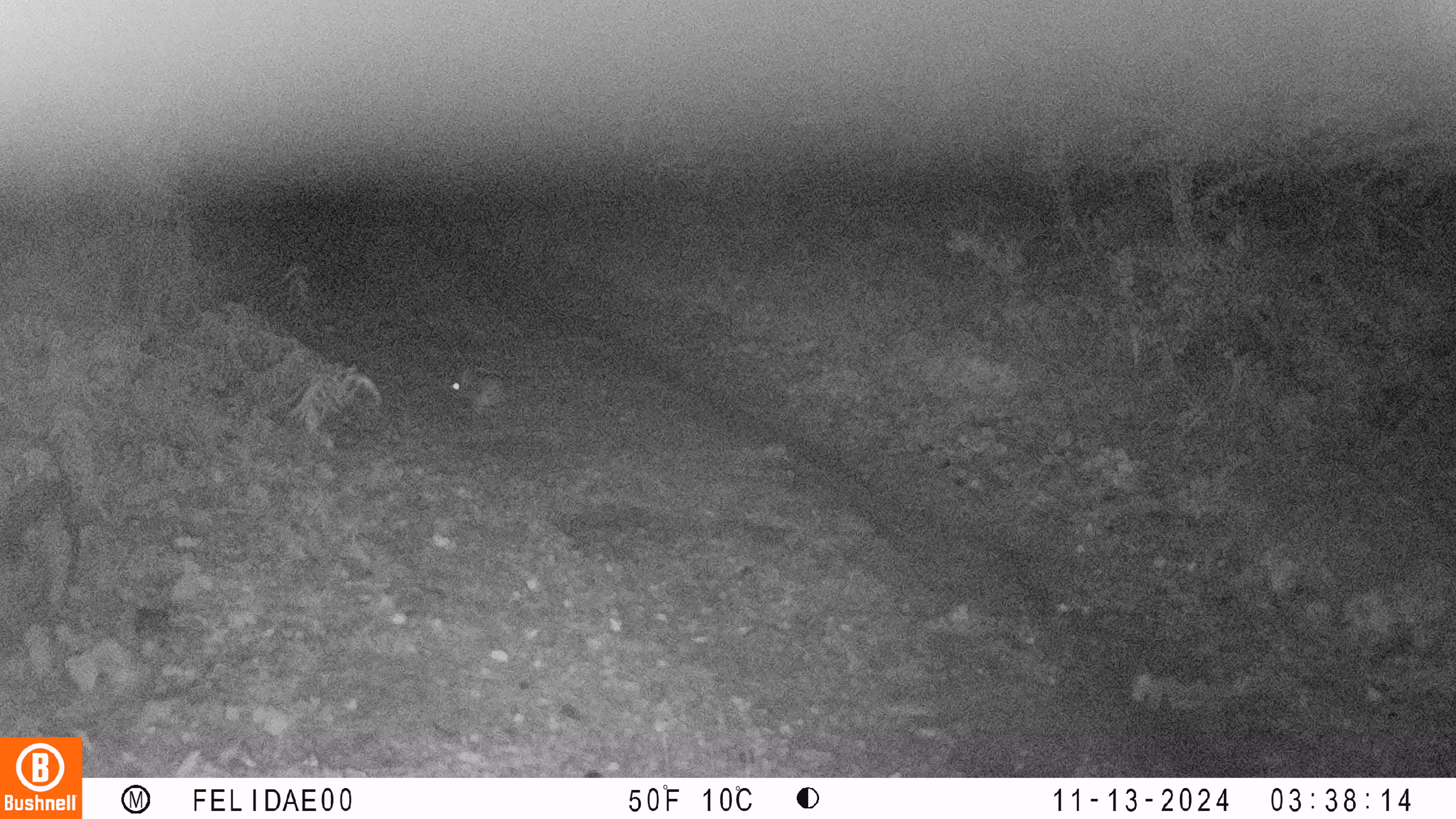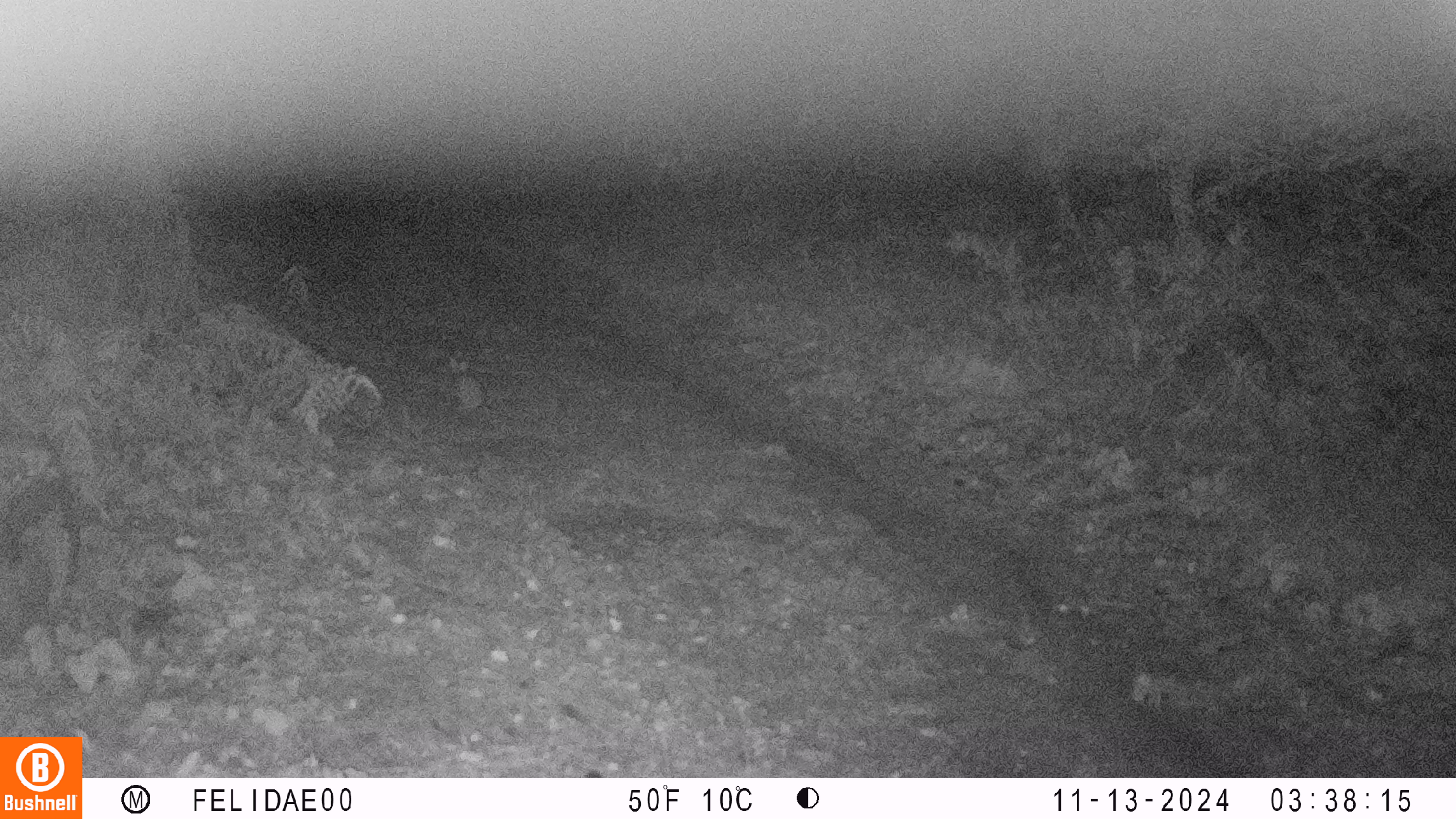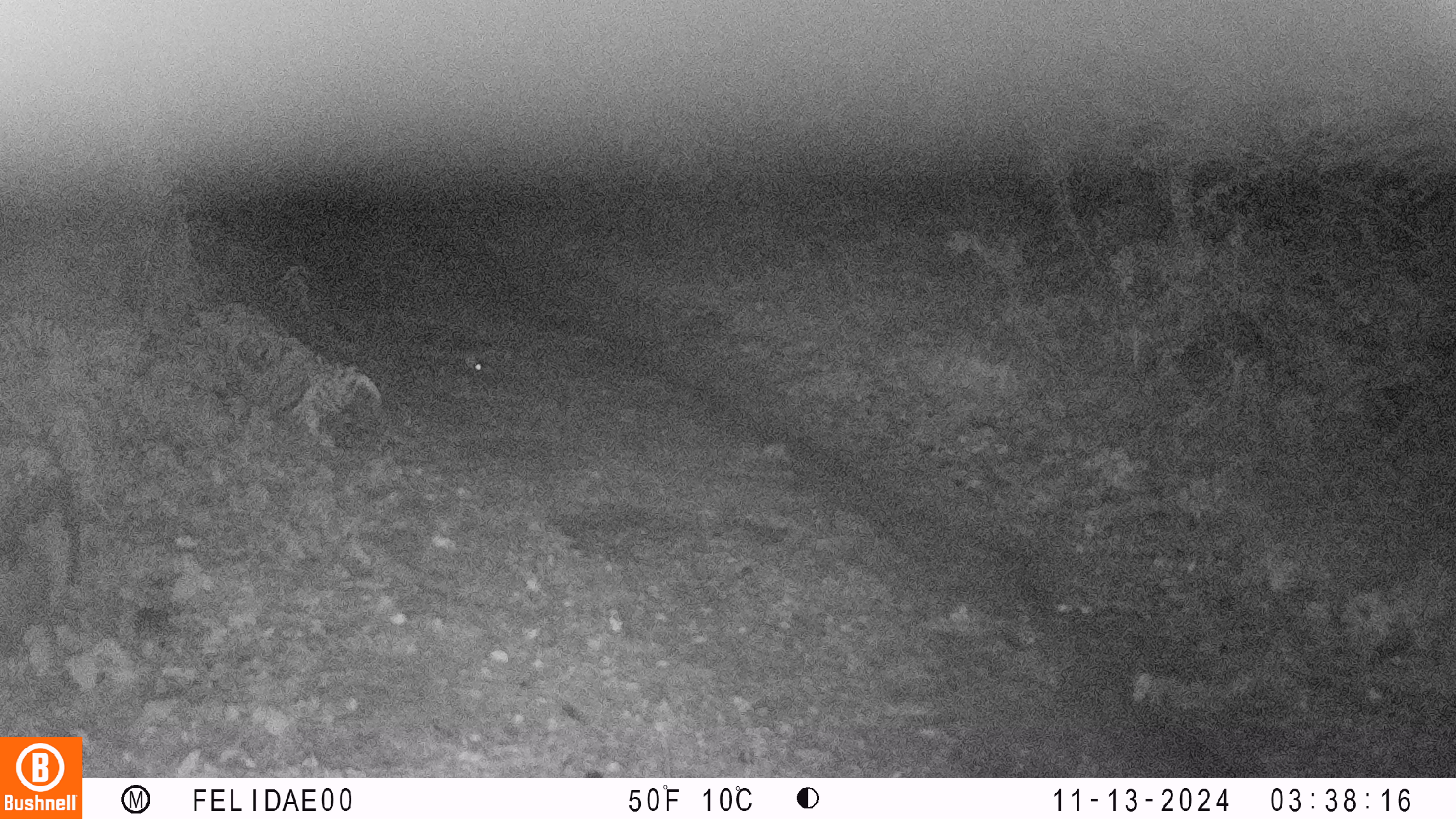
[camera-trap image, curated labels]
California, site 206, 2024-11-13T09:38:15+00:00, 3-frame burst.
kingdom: Animalia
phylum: Chordata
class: Mammalia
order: Lagomorpha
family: Leporidae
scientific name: Leporidae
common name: rabbit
Rabbit (Leporidae).